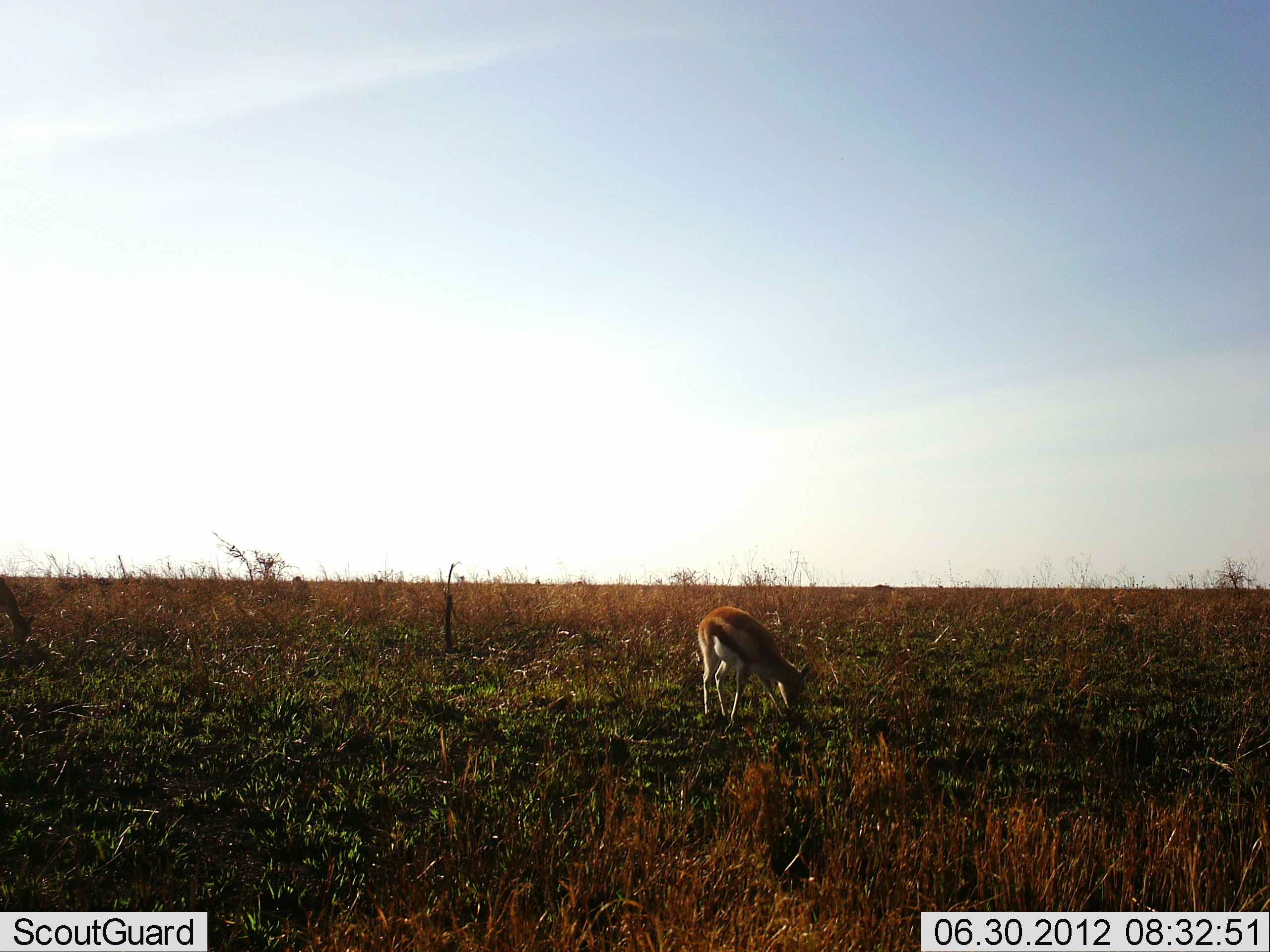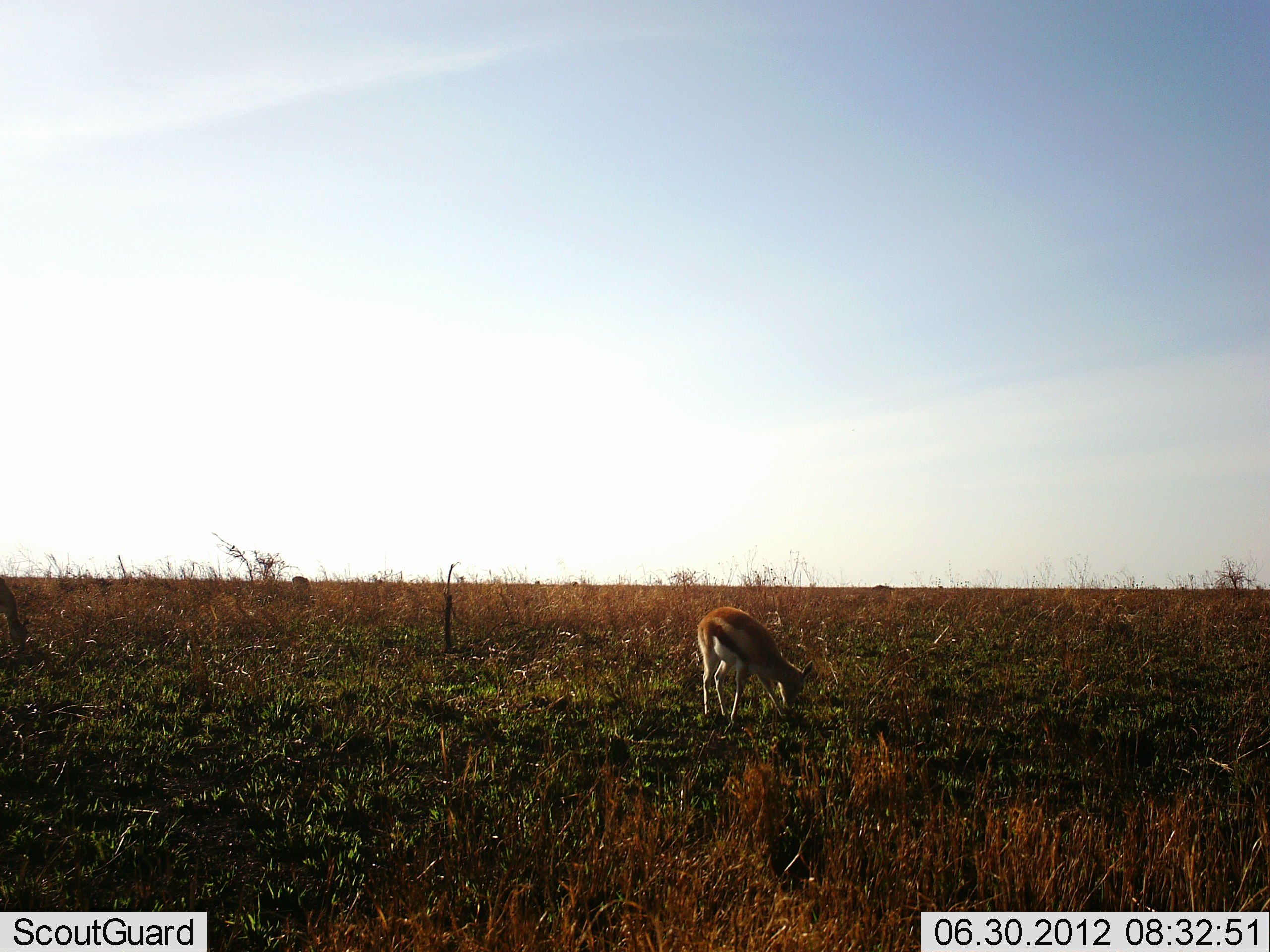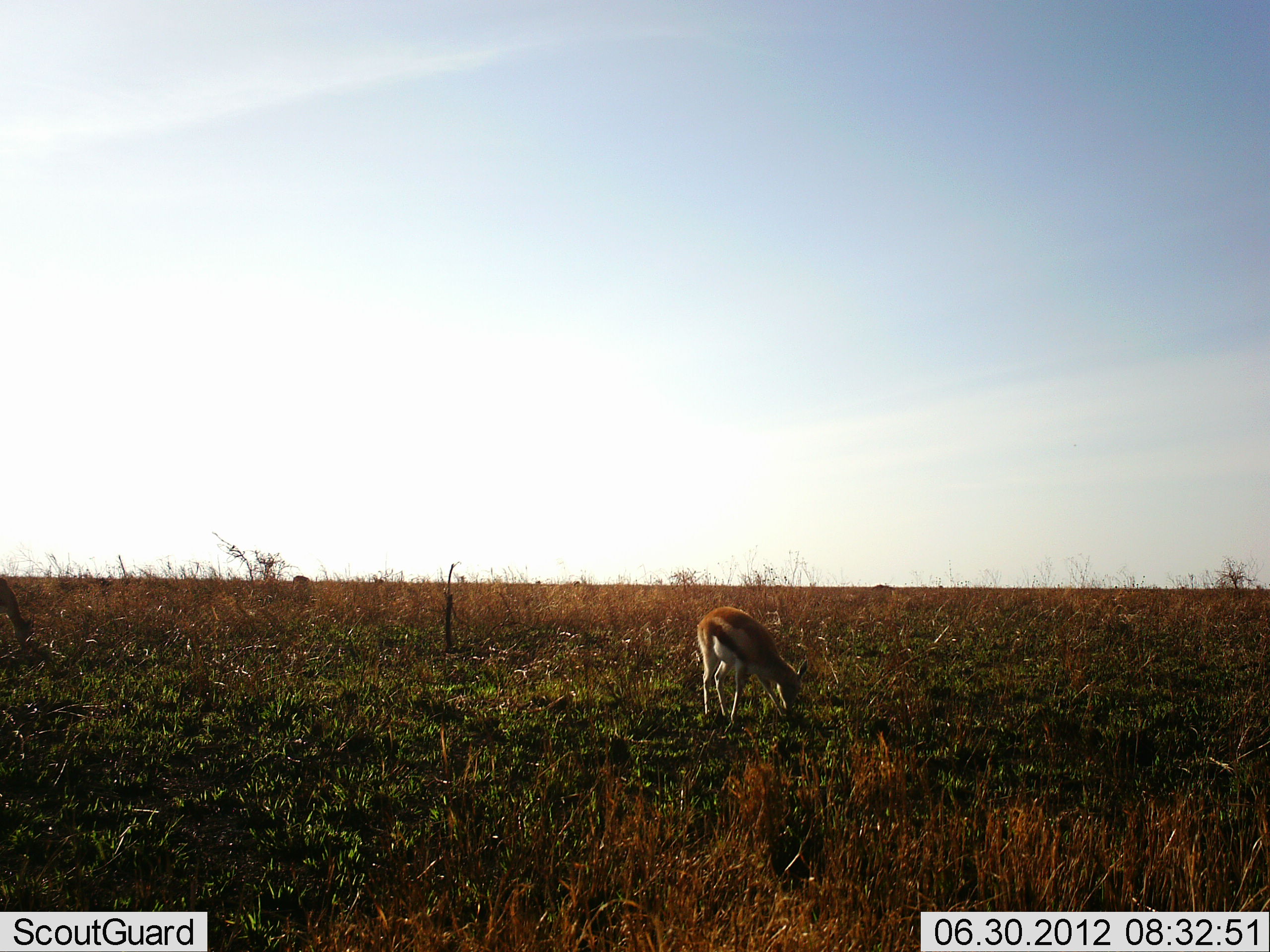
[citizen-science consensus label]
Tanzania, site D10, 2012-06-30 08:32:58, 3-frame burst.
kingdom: Animalia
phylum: Chordata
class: Mammalia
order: Artiodactyla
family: Bovidae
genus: Eudorcas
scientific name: Eudorcas thomsonii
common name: thomson's gazelle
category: gazellethomsons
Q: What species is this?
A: Gazellethomsons (thomson's gazelle) (Eudorcas thomsonii).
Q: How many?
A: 1.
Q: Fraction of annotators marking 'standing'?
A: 20%.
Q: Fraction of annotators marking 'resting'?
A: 0%.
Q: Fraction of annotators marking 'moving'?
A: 0%.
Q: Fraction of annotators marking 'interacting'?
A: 0%.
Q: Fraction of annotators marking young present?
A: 0%.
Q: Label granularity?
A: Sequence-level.